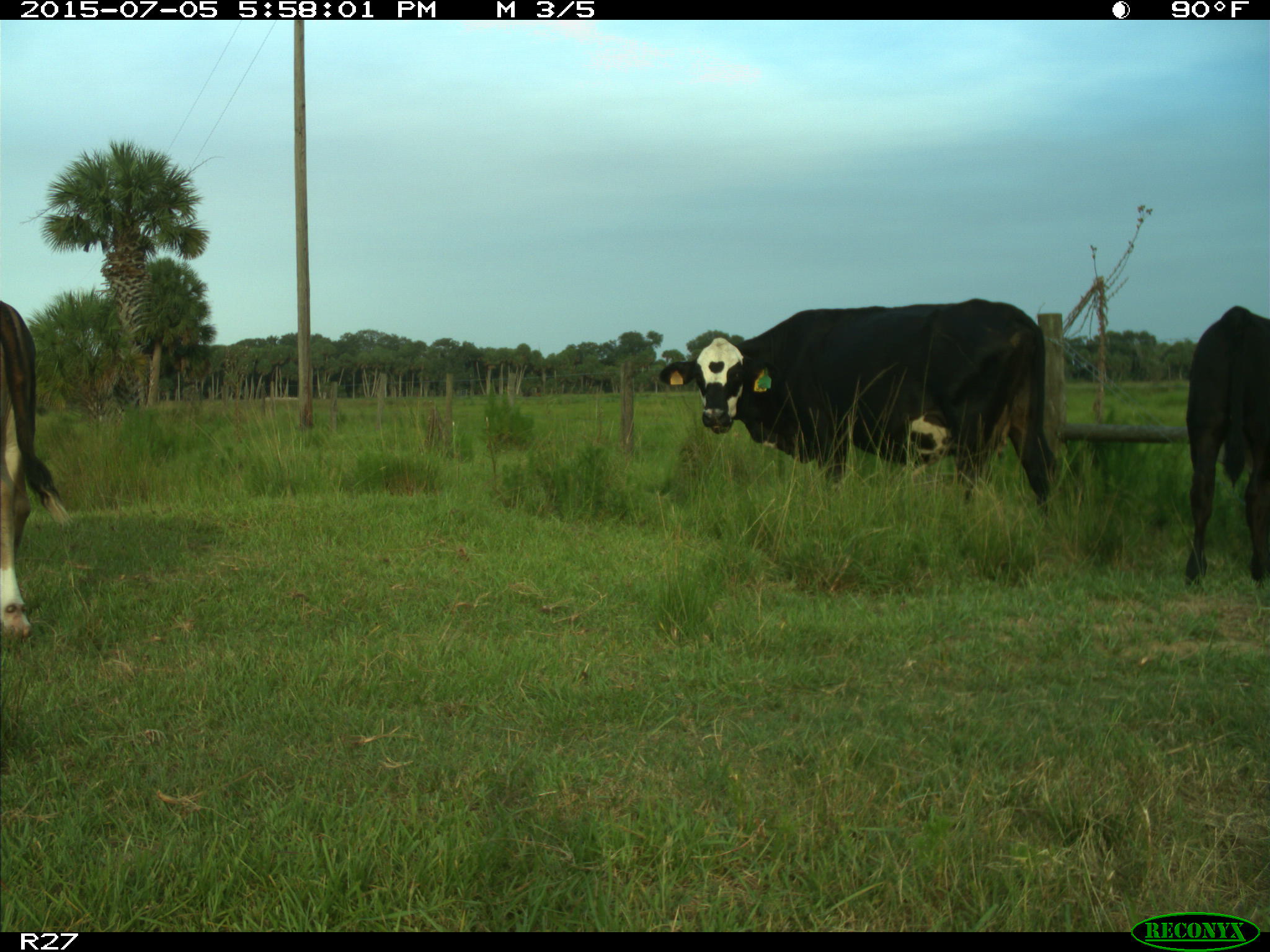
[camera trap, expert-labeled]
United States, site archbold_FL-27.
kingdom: Animalia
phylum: Chordata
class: Mammalia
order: Artiodactyla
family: Bovidae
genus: Bos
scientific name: Bos taurus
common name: domestic cow